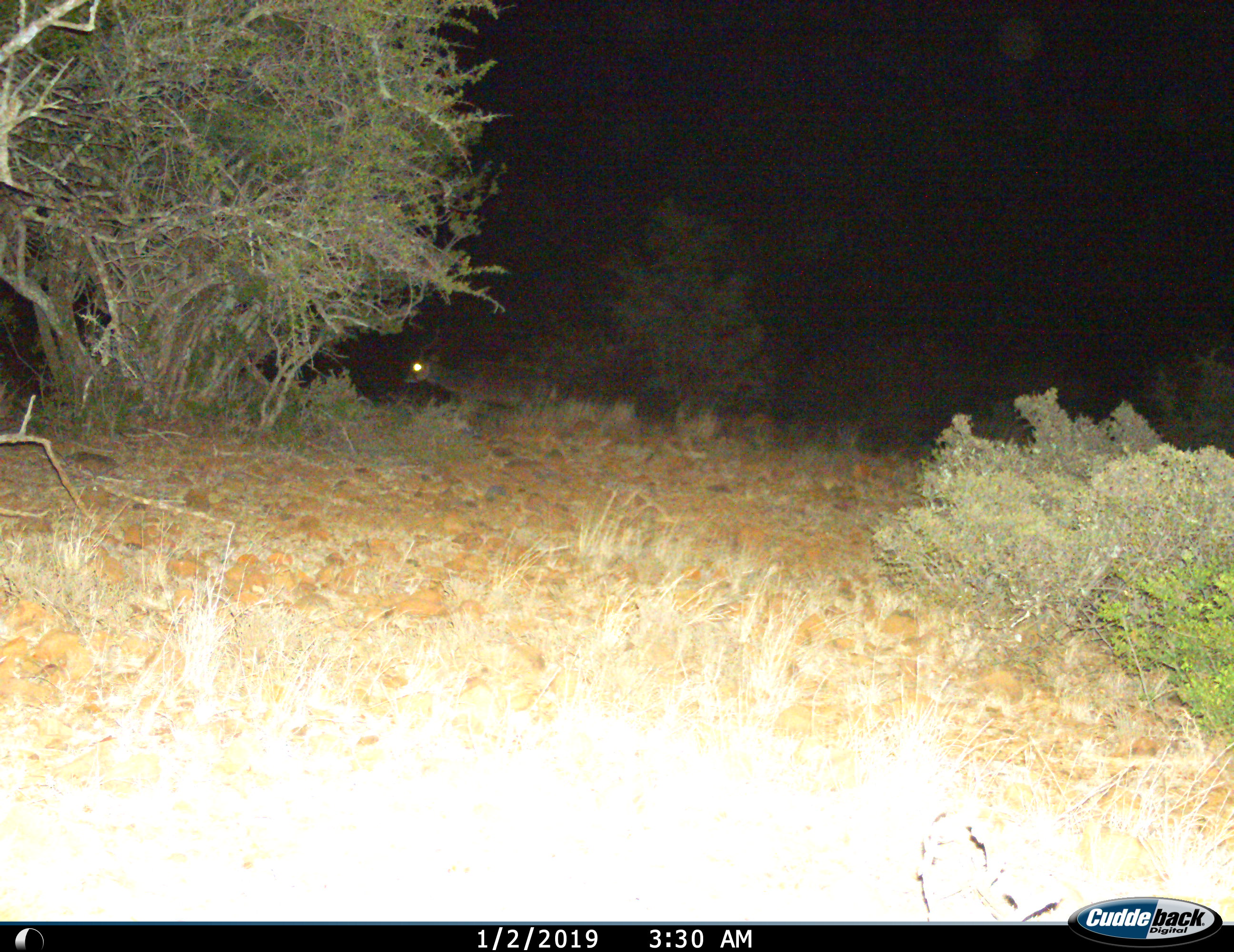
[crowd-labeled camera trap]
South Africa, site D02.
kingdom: Animalia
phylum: Chordata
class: Mammalia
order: Artiodactyla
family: Bovidae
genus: Tragelaphus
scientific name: Tragelaphus strepsiceros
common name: greater kudu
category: kudu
Kudu (greater kudu) (Tragelaphus strepsiceros), count 1. Behavior (volunteer vote fractions): standing 62%, resting 0%, moving 38%, interacting 0%. Young present (vote fraction): 0%. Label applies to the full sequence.